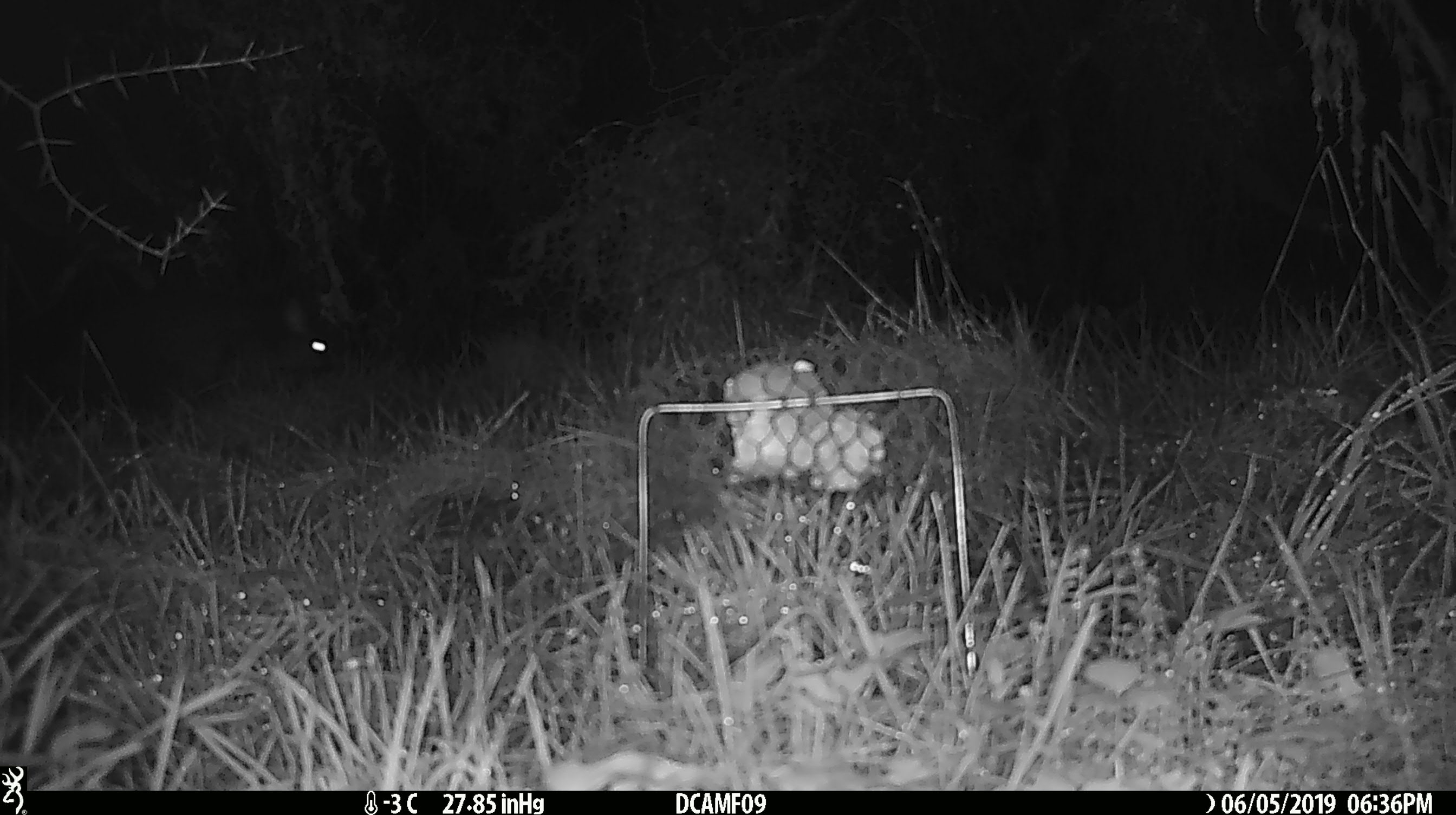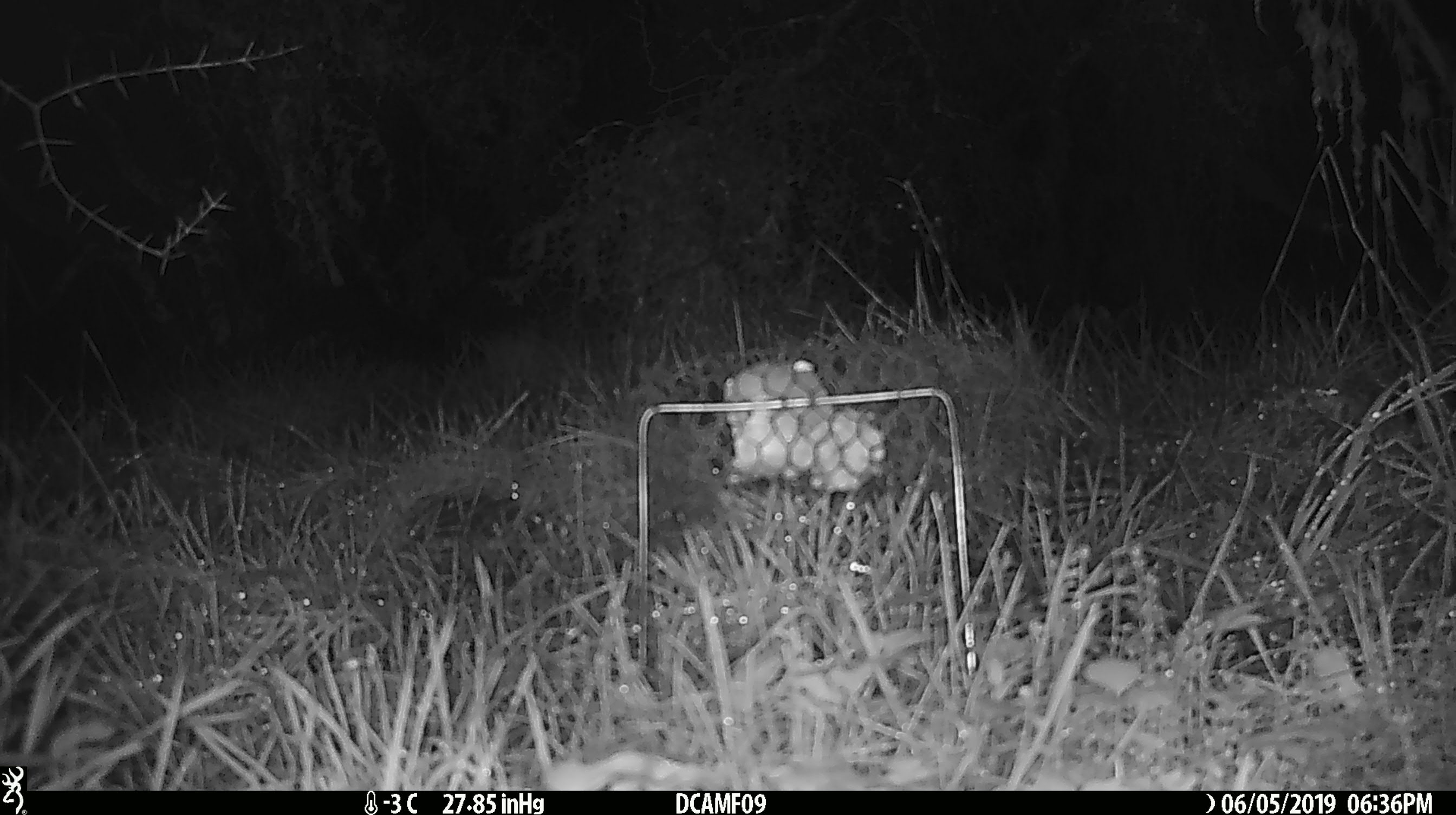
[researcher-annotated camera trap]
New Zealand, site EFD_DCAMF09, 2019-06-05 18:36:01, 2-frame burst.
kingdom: Animalia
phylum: Chordata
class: Mammalia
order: Diprotodontia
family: Phalangeridae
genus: Trichosurus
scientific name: Trichosurus vulpecula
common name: common brushtail possum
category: possum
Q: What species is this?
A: Possum (common brushtail possum) (Trichosurus vulpecula).